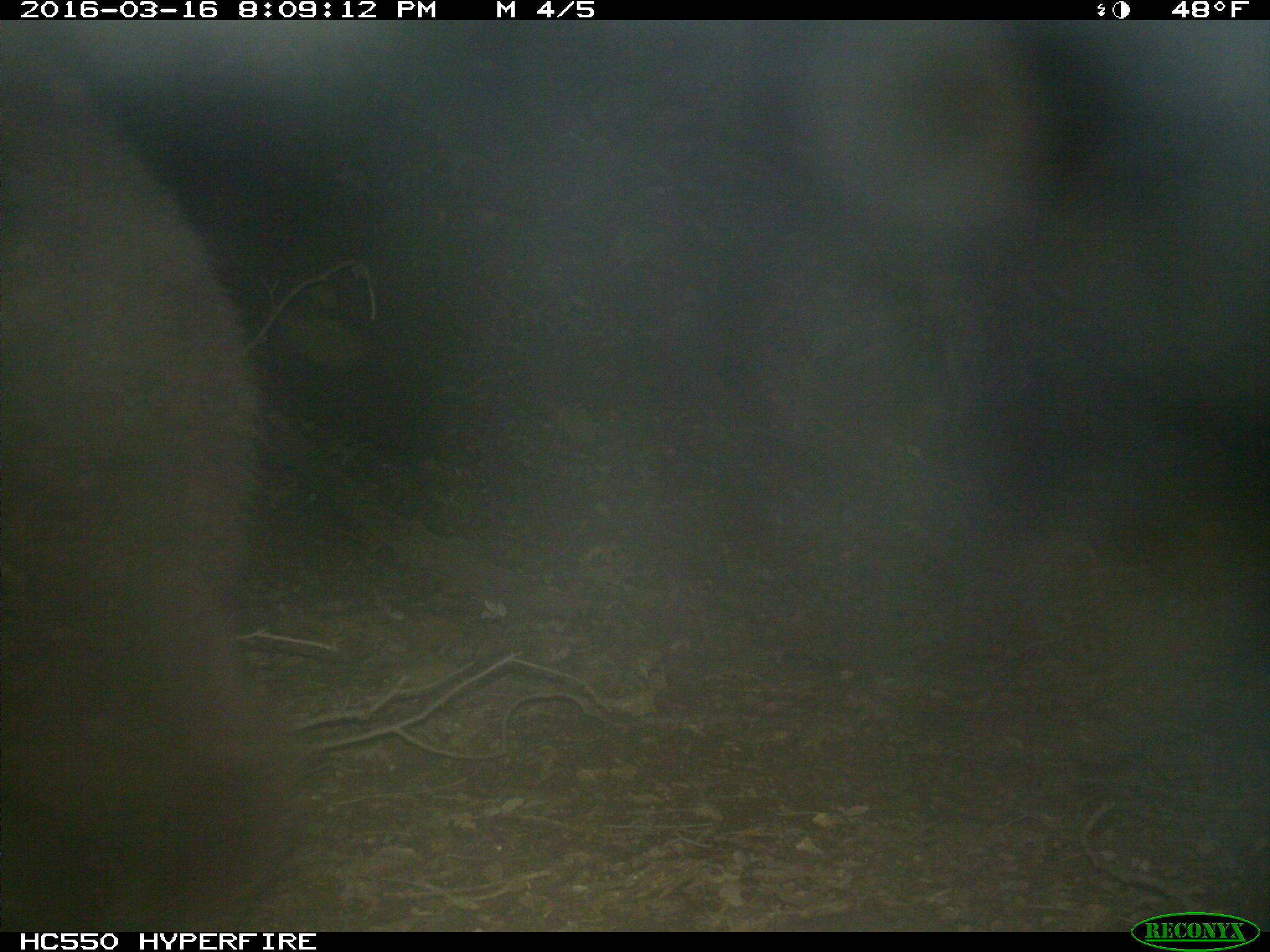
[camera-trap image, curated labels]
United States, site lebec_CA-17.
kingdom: Animalia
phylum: Chordata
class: Mammalia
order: Carnivora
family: Ursidae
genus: Ursus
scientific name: Ursus americanus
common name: american black bear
Ursus americanus (american black bear).